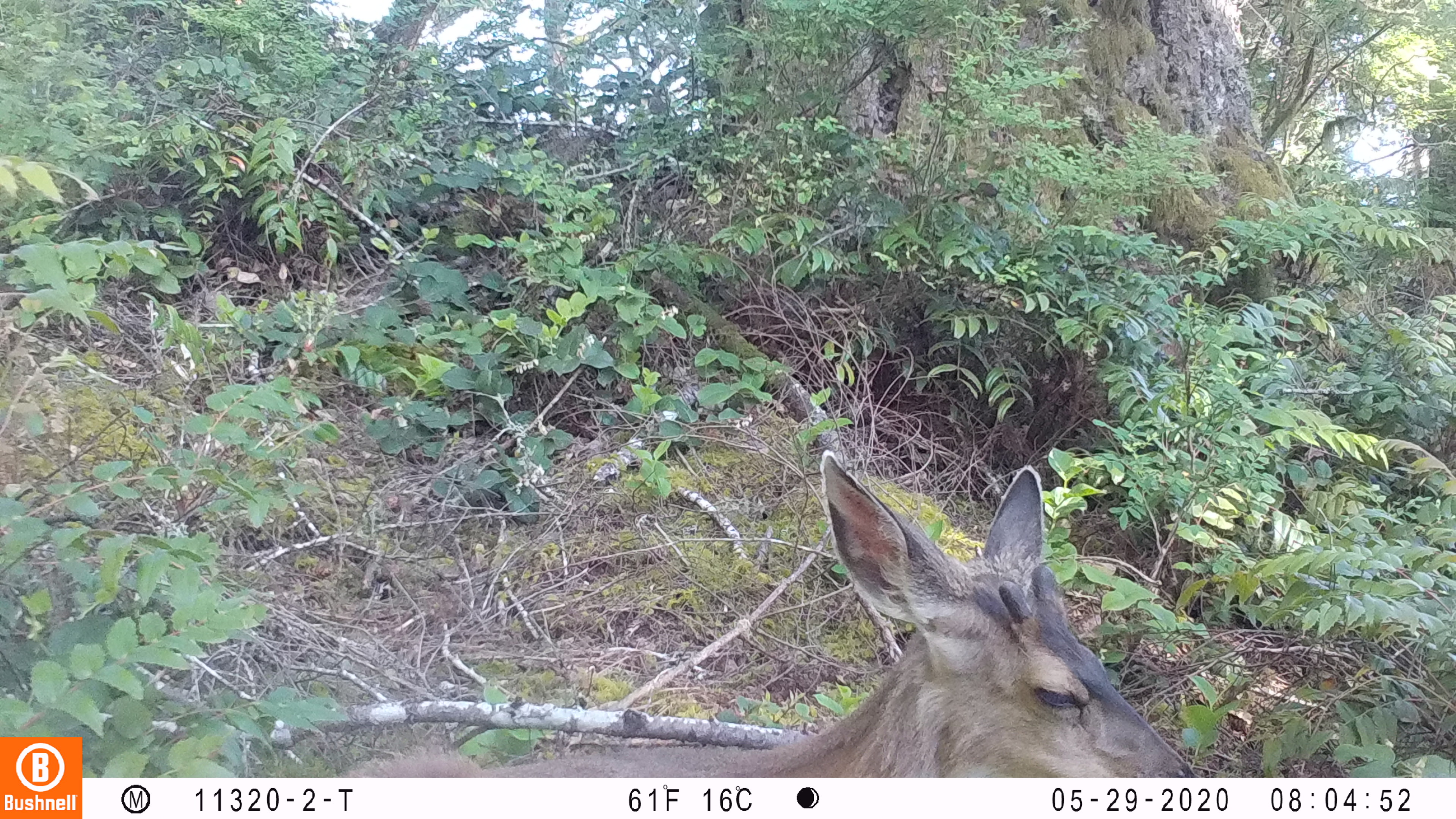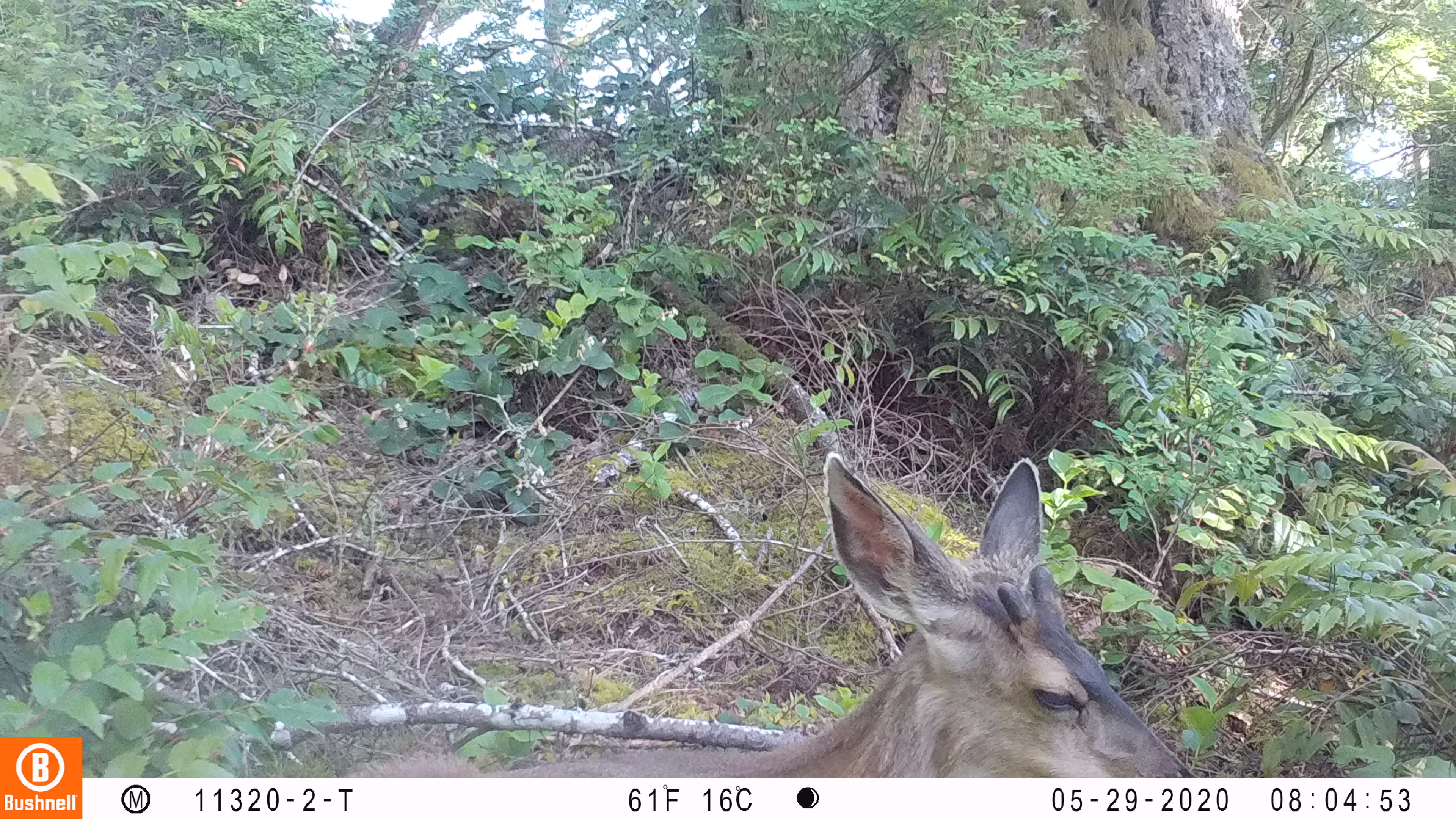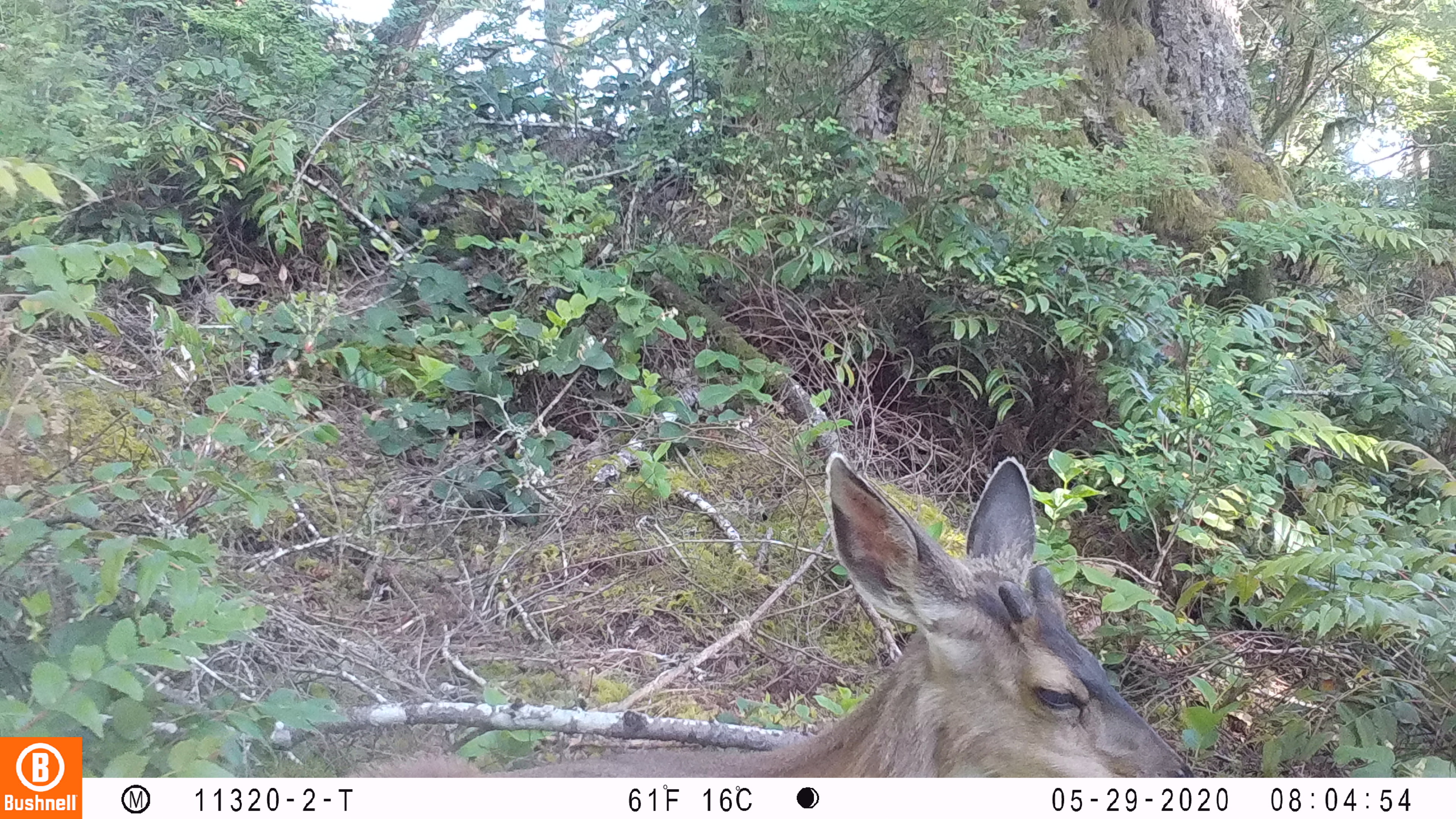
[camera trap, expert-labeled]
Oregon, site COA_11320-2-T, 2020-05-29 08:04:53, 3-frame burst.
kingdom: Animalia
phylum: Chordata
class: Mammalia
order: Artiodactyla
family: Cervidae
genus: Odocoileus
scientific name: Odocoileus hemionus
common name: black-tailed deer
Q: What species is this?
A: Black-tailed deer (Odocoileus hemionus).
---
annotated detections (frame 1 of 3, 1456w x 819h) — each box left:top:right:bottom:
black-tailed deer: 353:440:1199:768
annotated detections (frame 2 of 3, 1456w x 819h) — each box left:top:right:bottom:
black-tailed deer: 353:444:1189:772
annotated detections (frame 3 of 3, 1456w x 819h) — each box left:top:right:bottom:
black-tailed deer: 359:440:1193:770